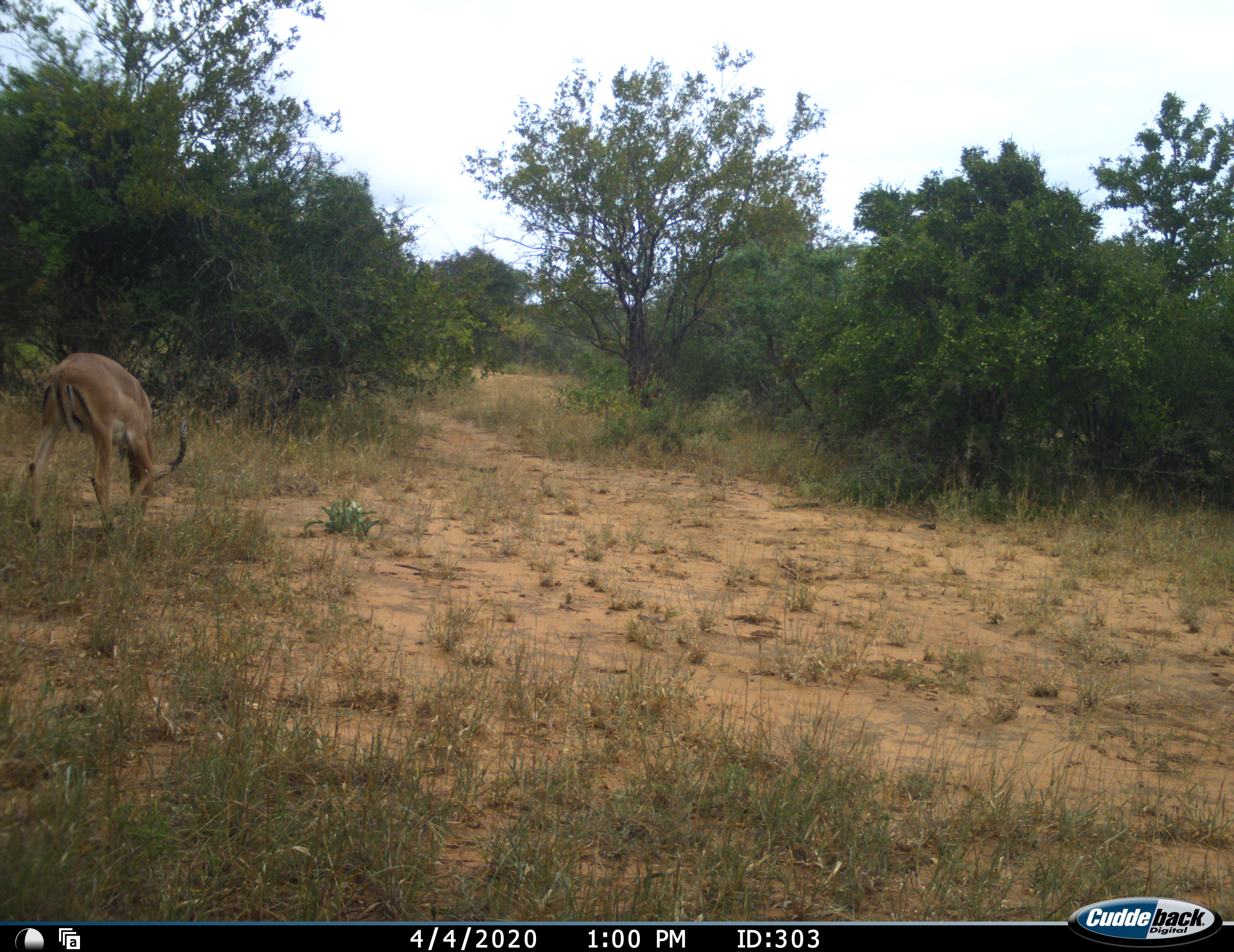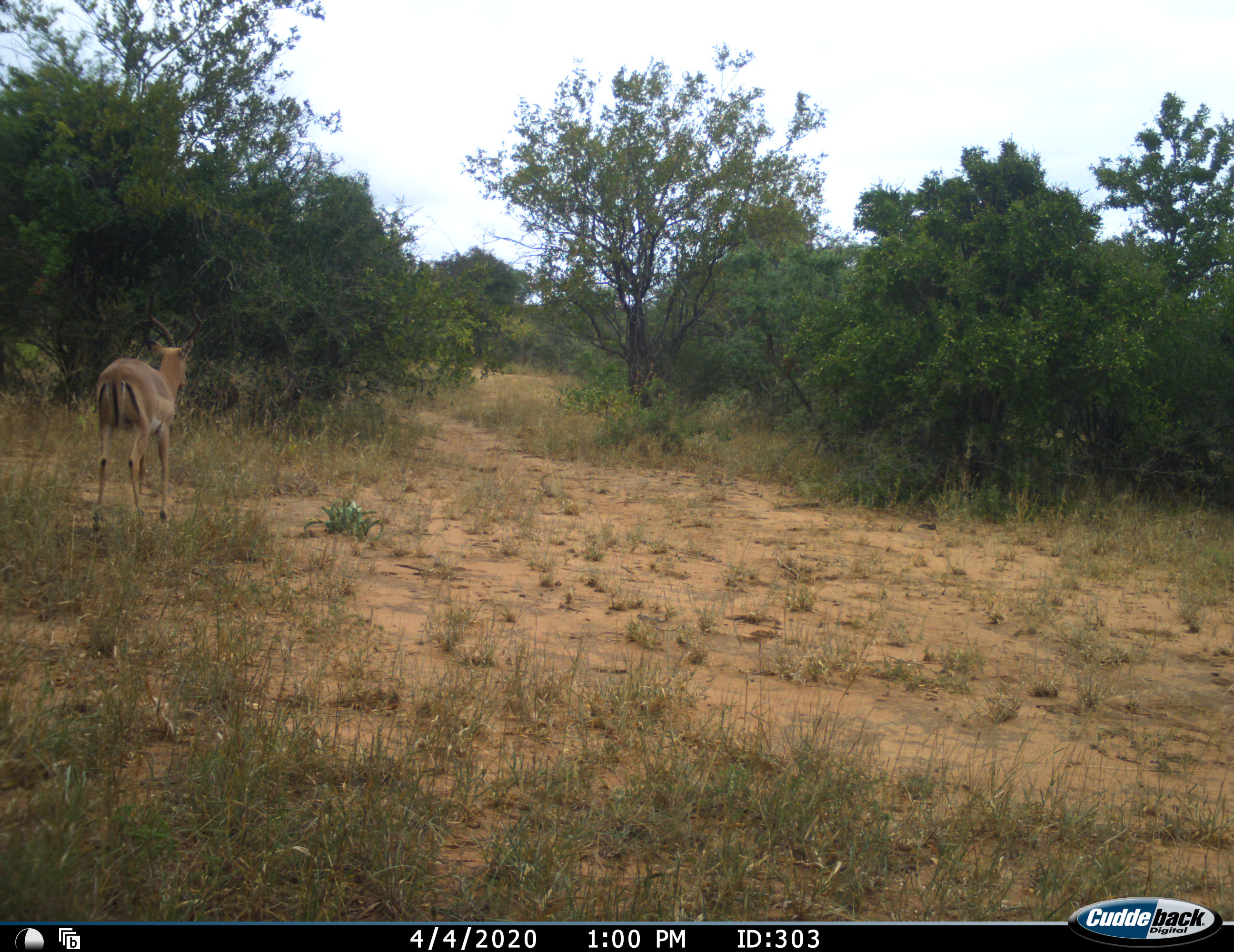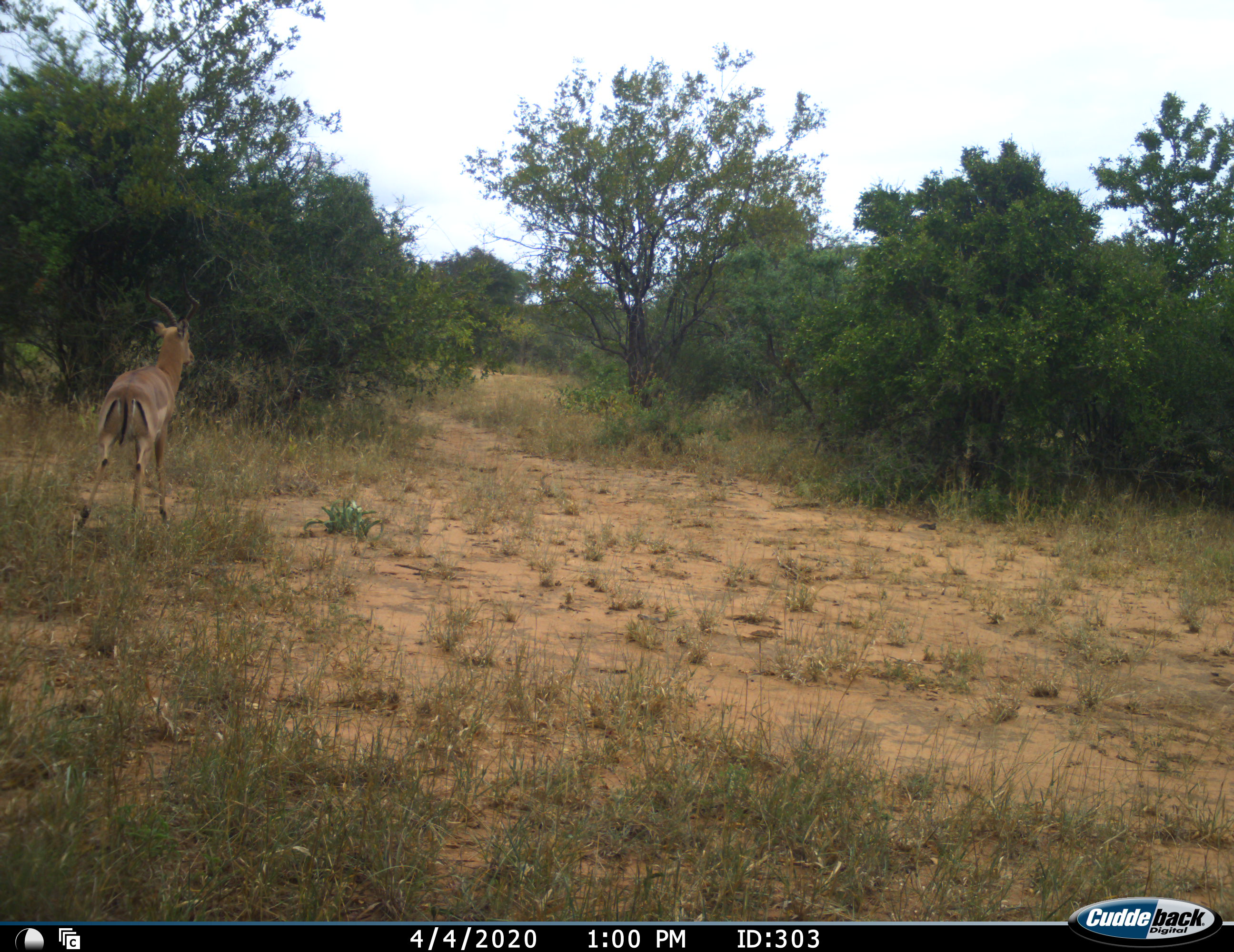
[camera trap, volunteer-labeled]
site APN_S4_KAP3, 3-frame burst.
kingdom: Animalia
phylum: Chordata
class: Mammalia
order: Artiodactyla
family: Bovidae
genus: Aepyceros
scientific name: Aepyceros melampus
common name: impala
Impala (Aepyceros melampus), count 1. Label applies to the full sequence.